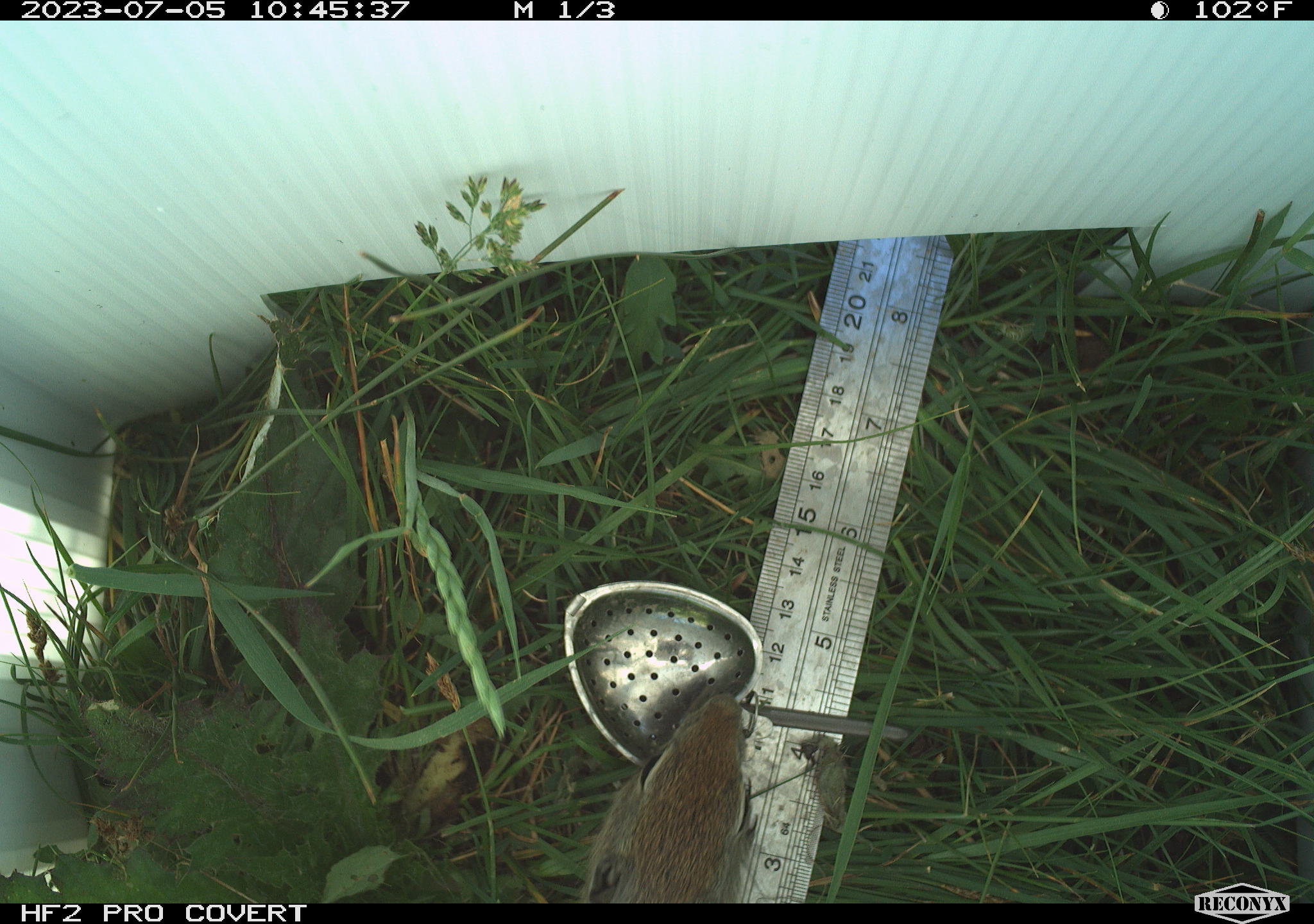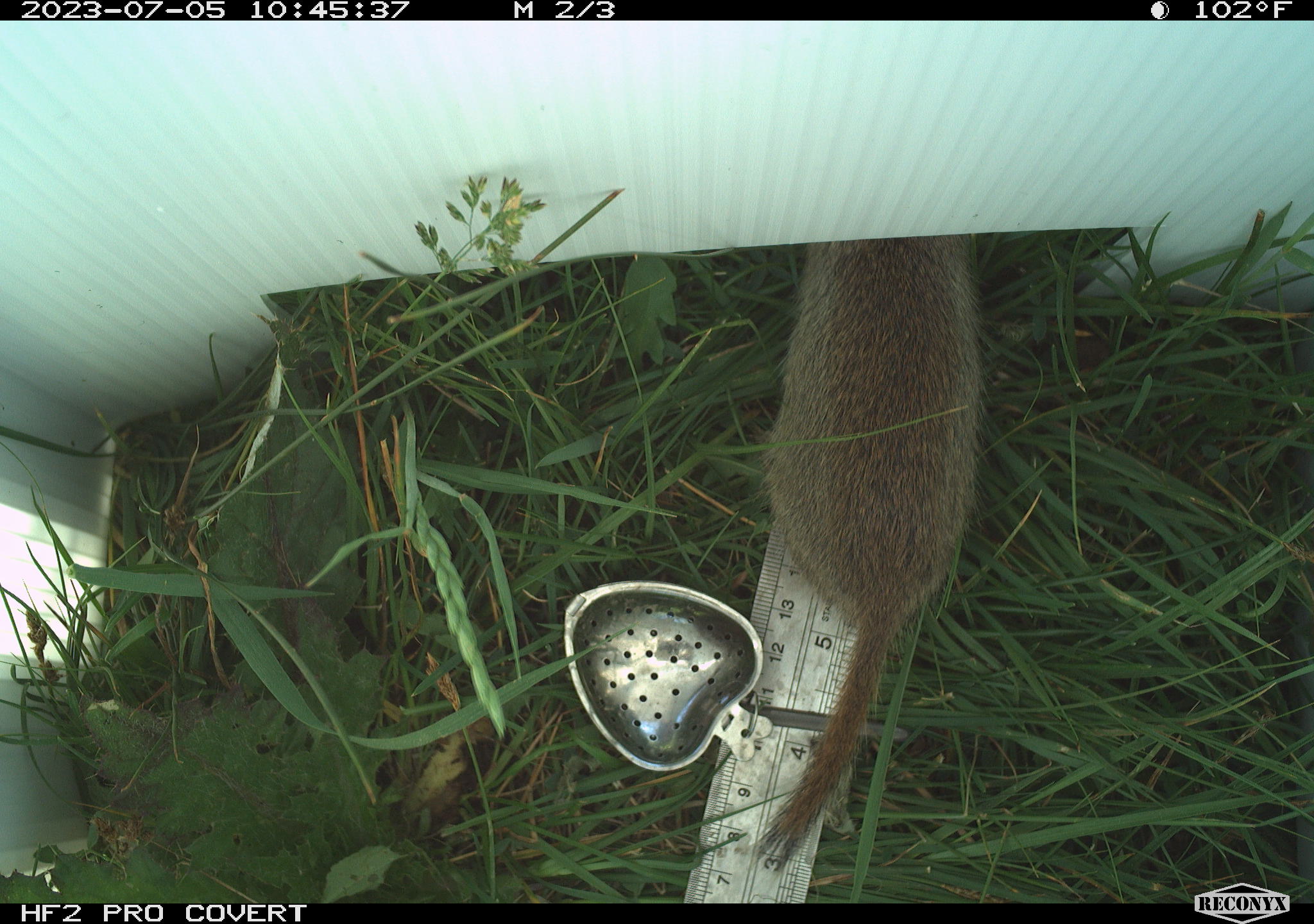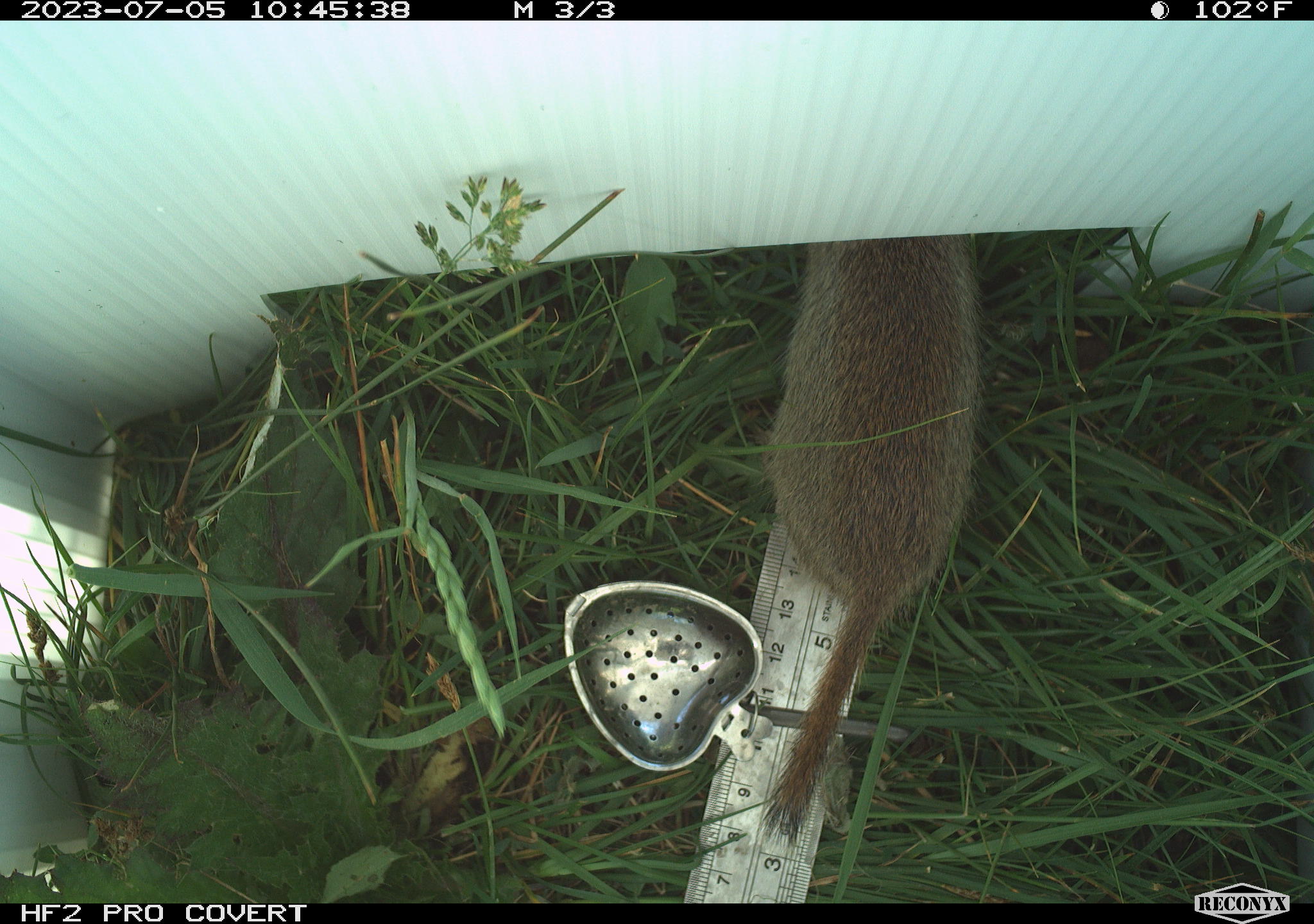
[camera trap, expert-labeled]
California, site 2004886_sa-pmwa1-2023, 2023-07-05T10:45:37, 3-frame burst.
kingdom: Animalia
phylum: Chordata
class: Mammalia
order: Rodentia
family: Sciuridae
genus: Urocitellus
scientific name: Urocitellus beldingi beldingi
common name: belding's ground squirrel